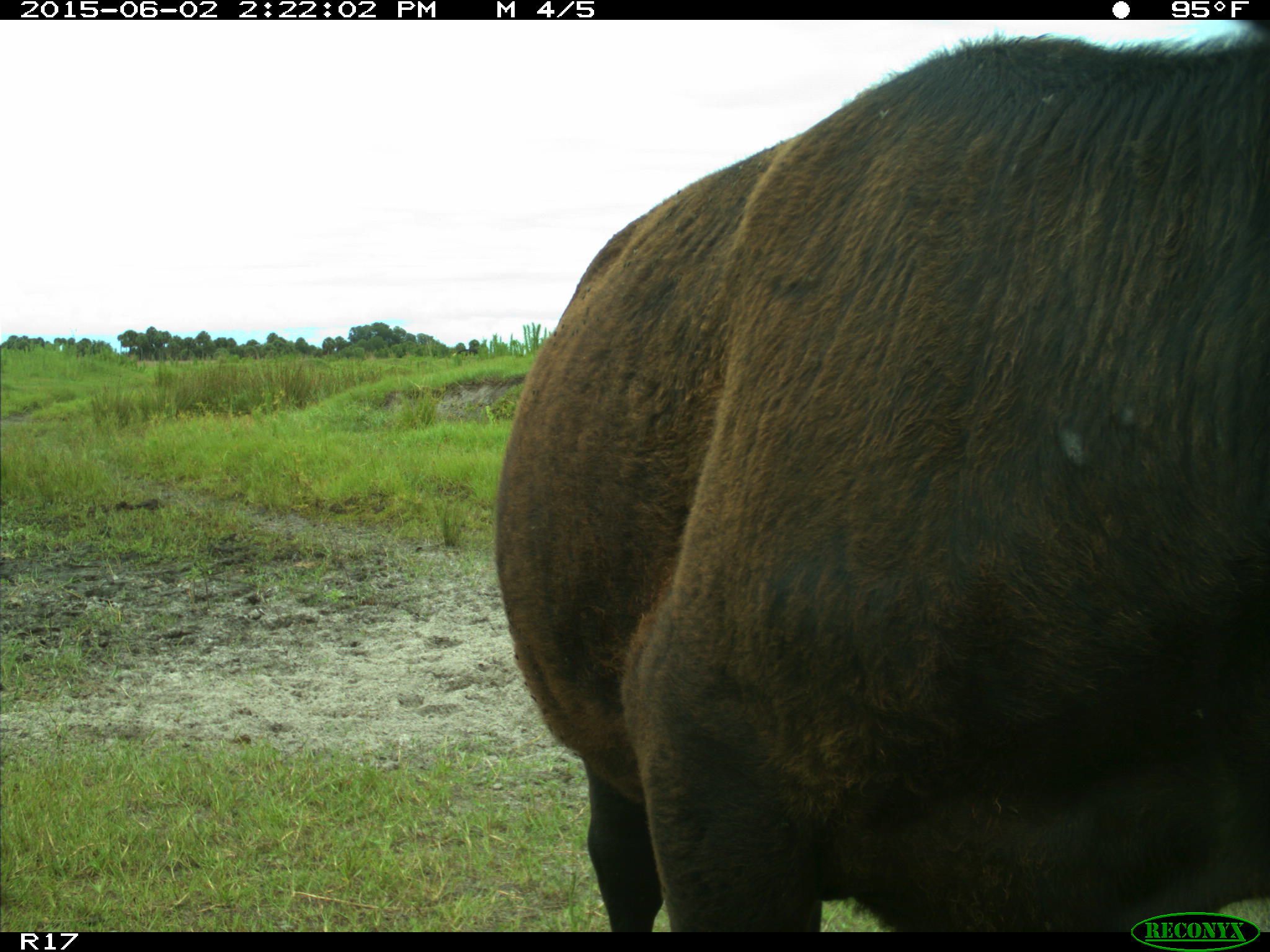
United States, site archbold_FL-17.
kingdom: Animalia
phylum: Chordata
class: Mammalia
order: Artiodactyla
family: Bovidae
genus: Bos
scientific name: Bos taurus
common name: domestic cow